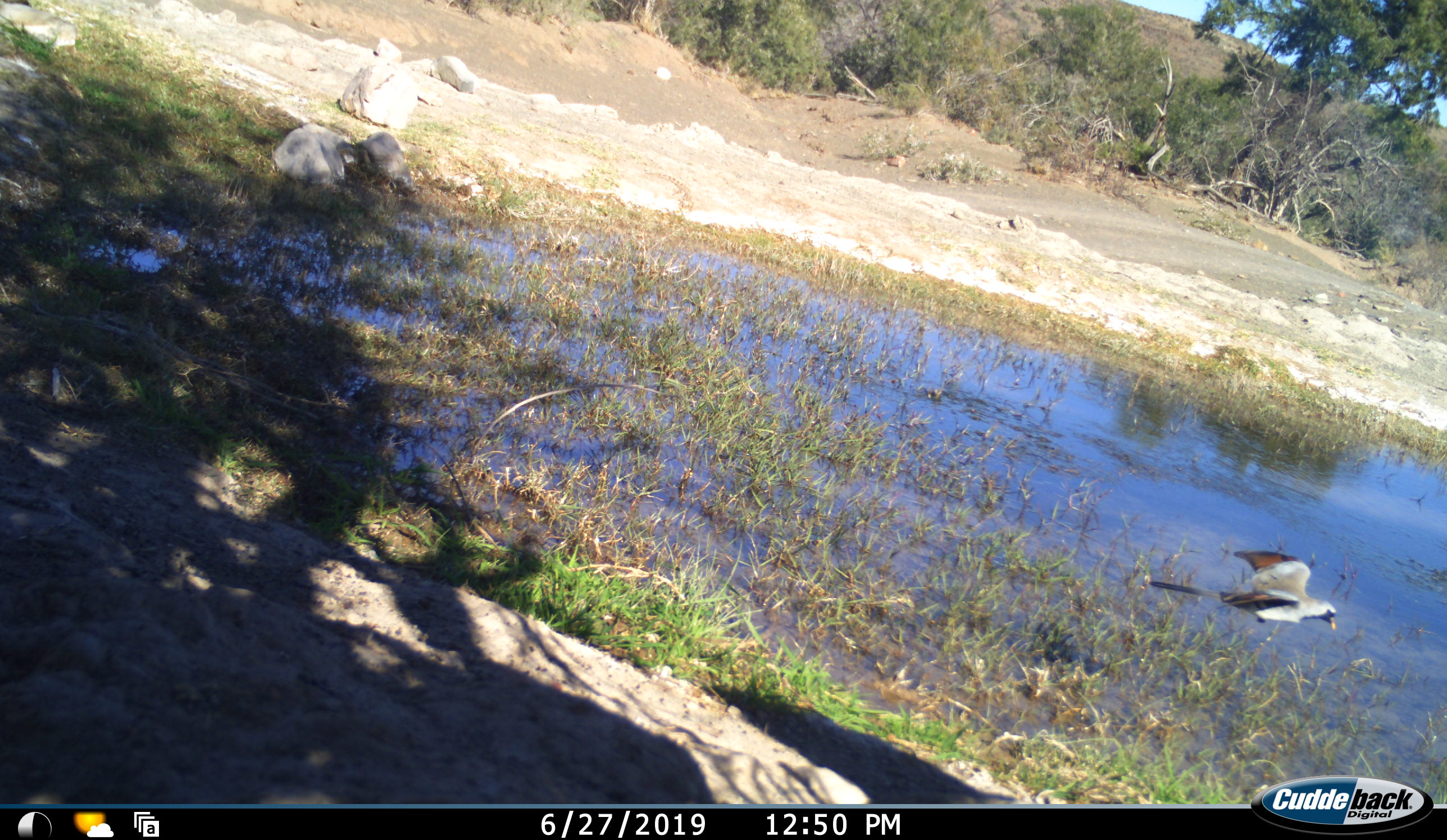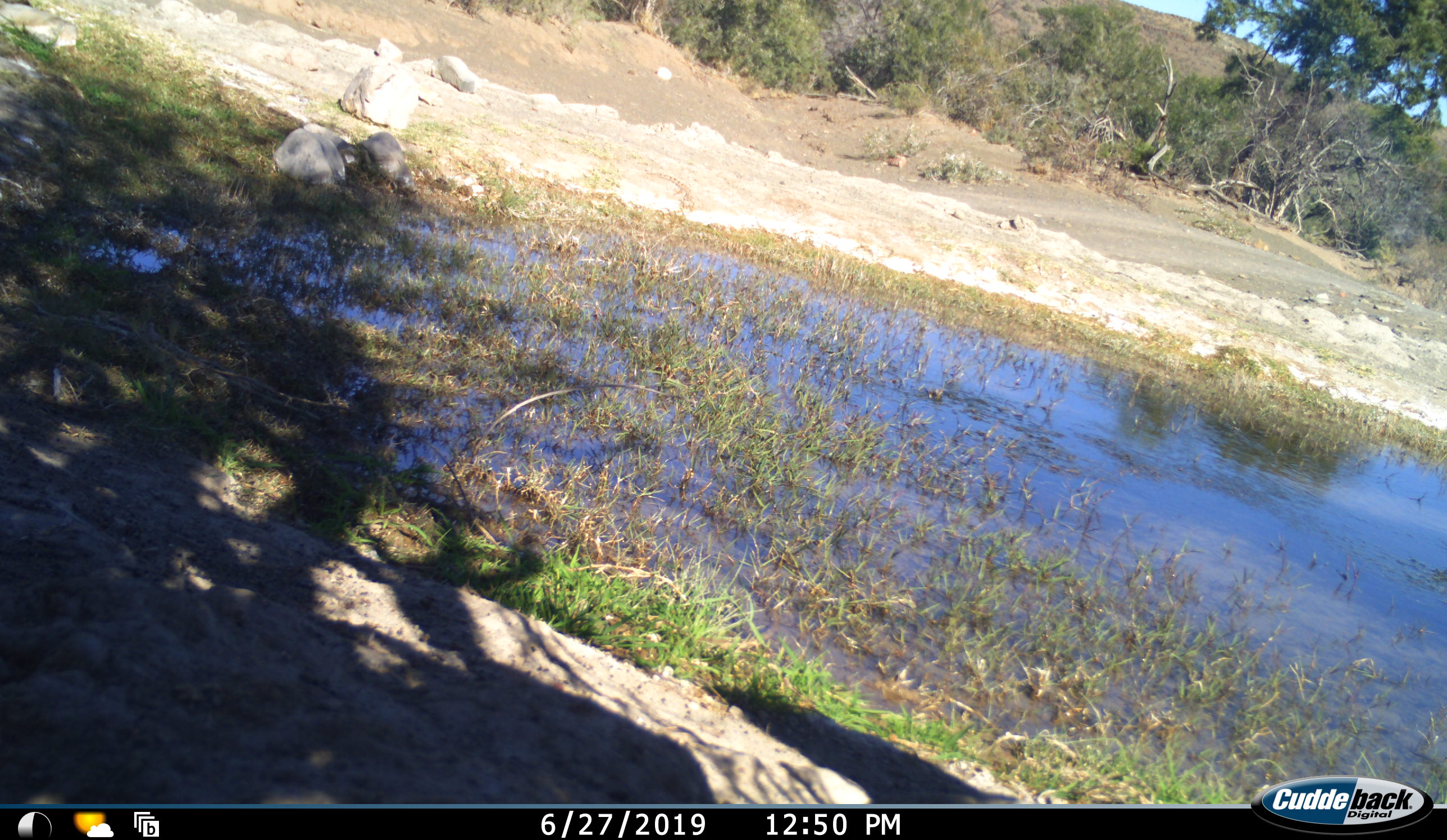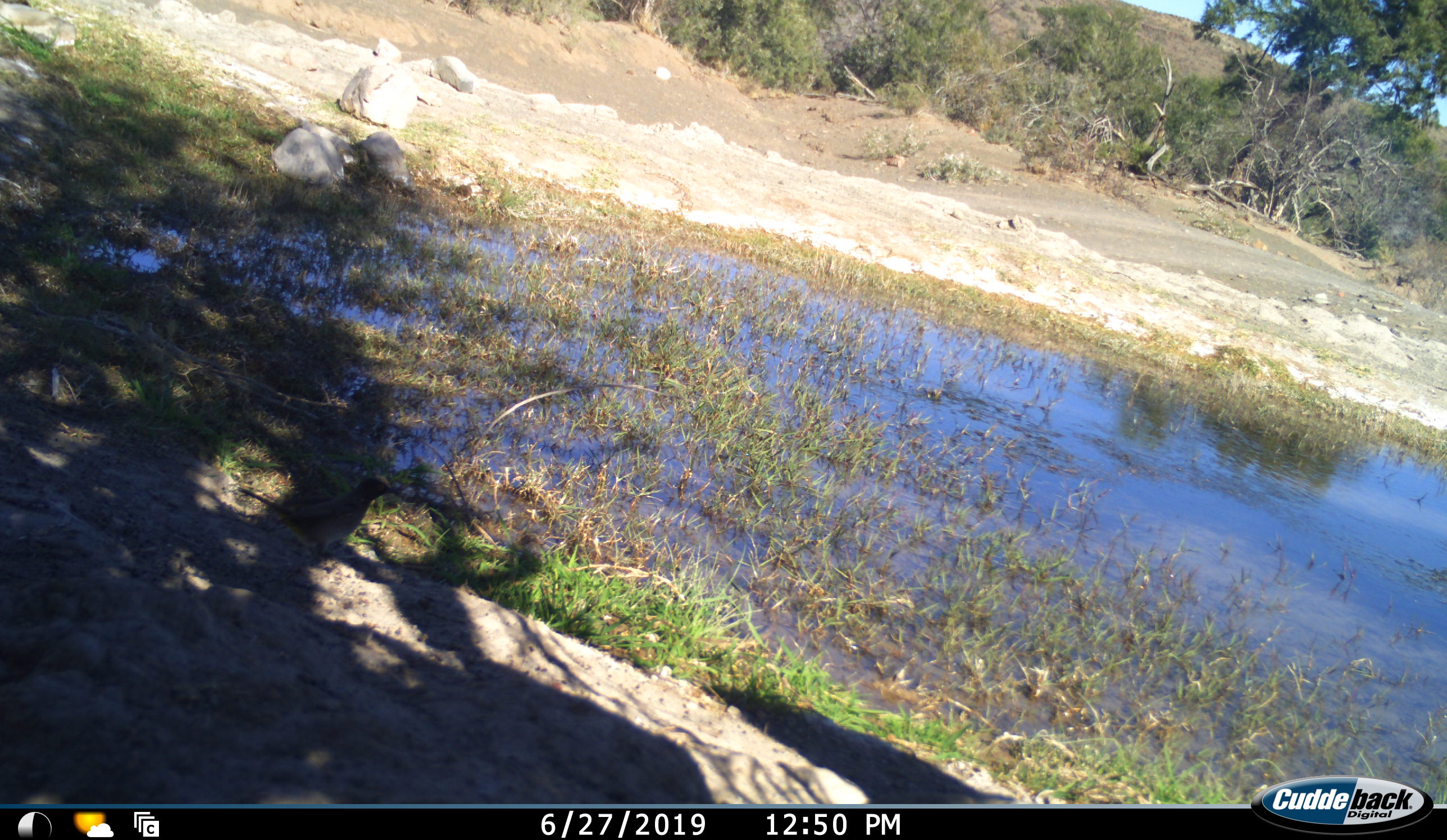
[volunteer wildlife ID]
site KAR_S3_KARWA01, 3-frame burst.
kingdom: Animalia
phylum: Chordata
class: Aves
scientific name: Aves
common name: bird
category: birdother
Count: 1.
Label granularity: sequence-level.